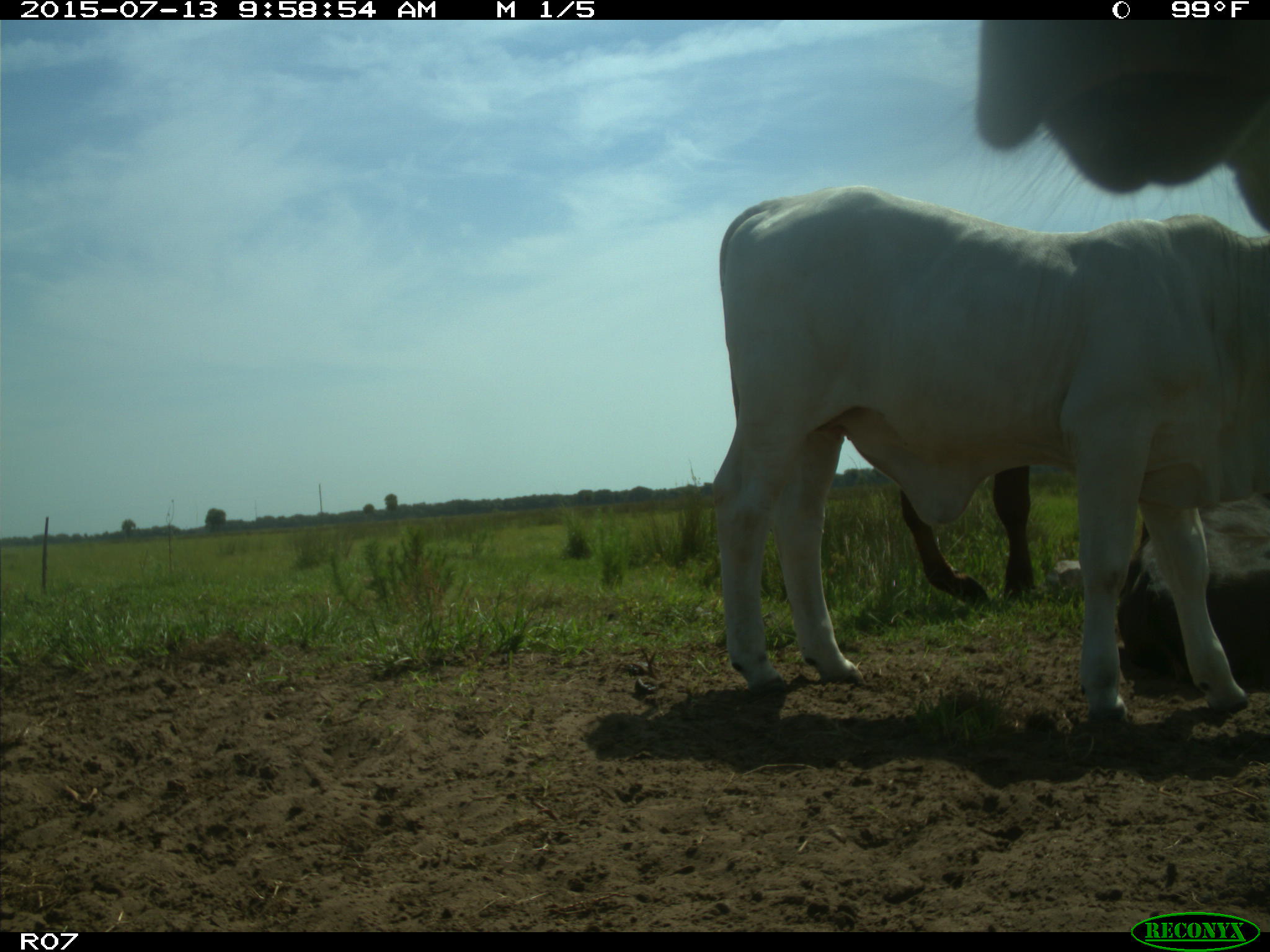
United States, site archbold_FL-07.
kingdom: Animalia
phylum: Chordata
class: Mammalia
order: Artiodactyla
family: Bovidae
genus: Bos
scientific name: Bos taurus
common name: domestic cow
Bos taurus (domestic cow).